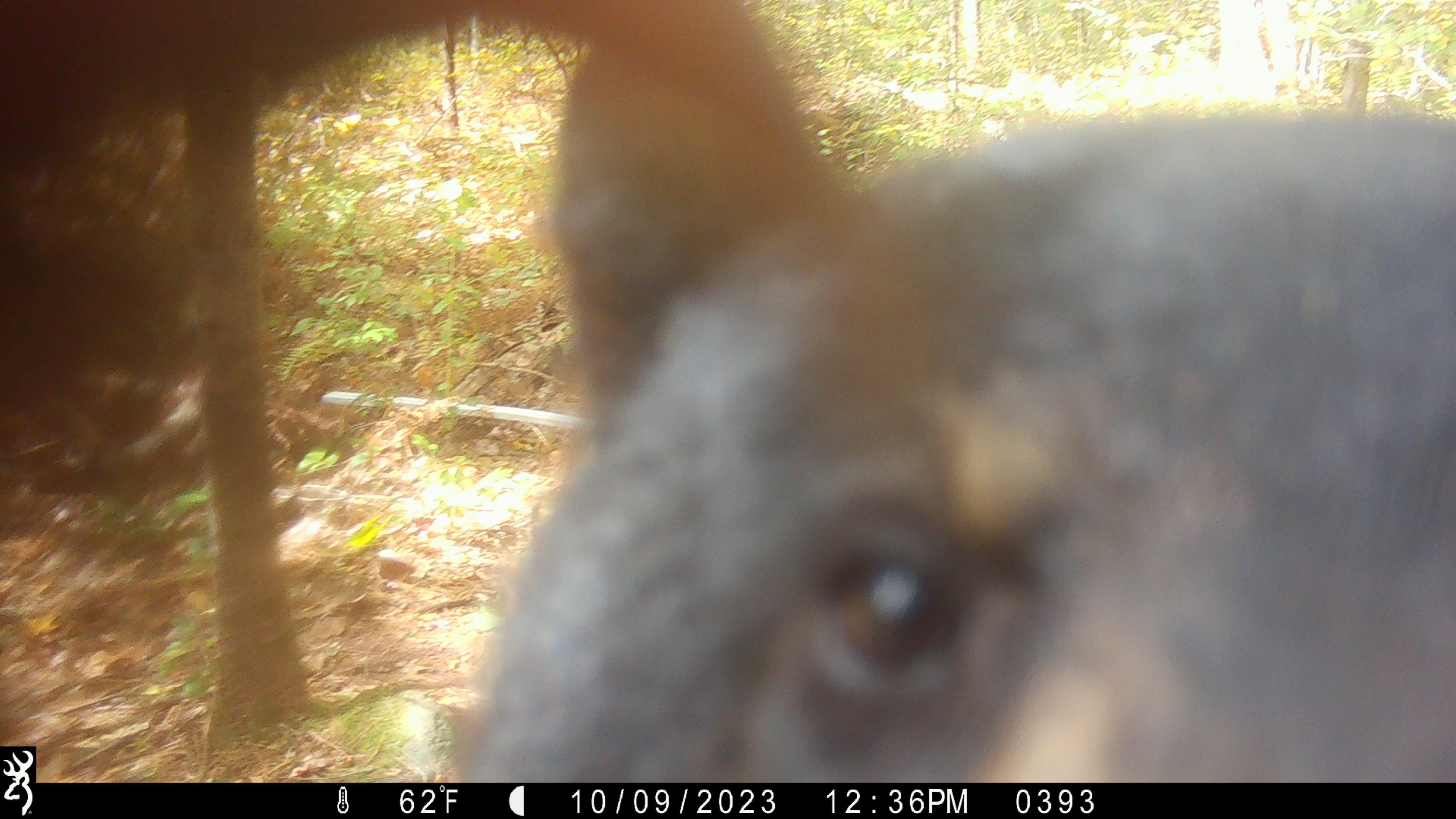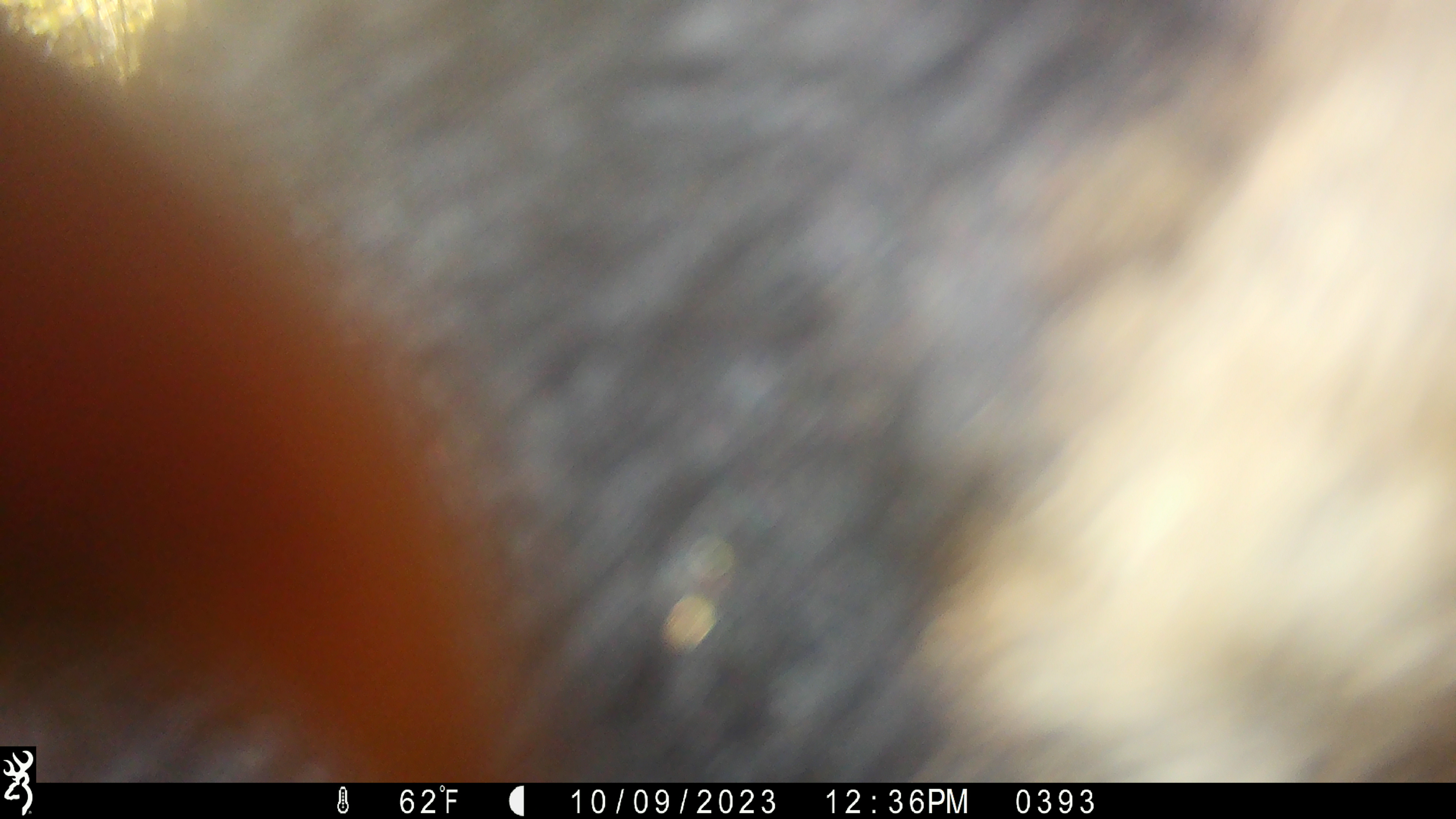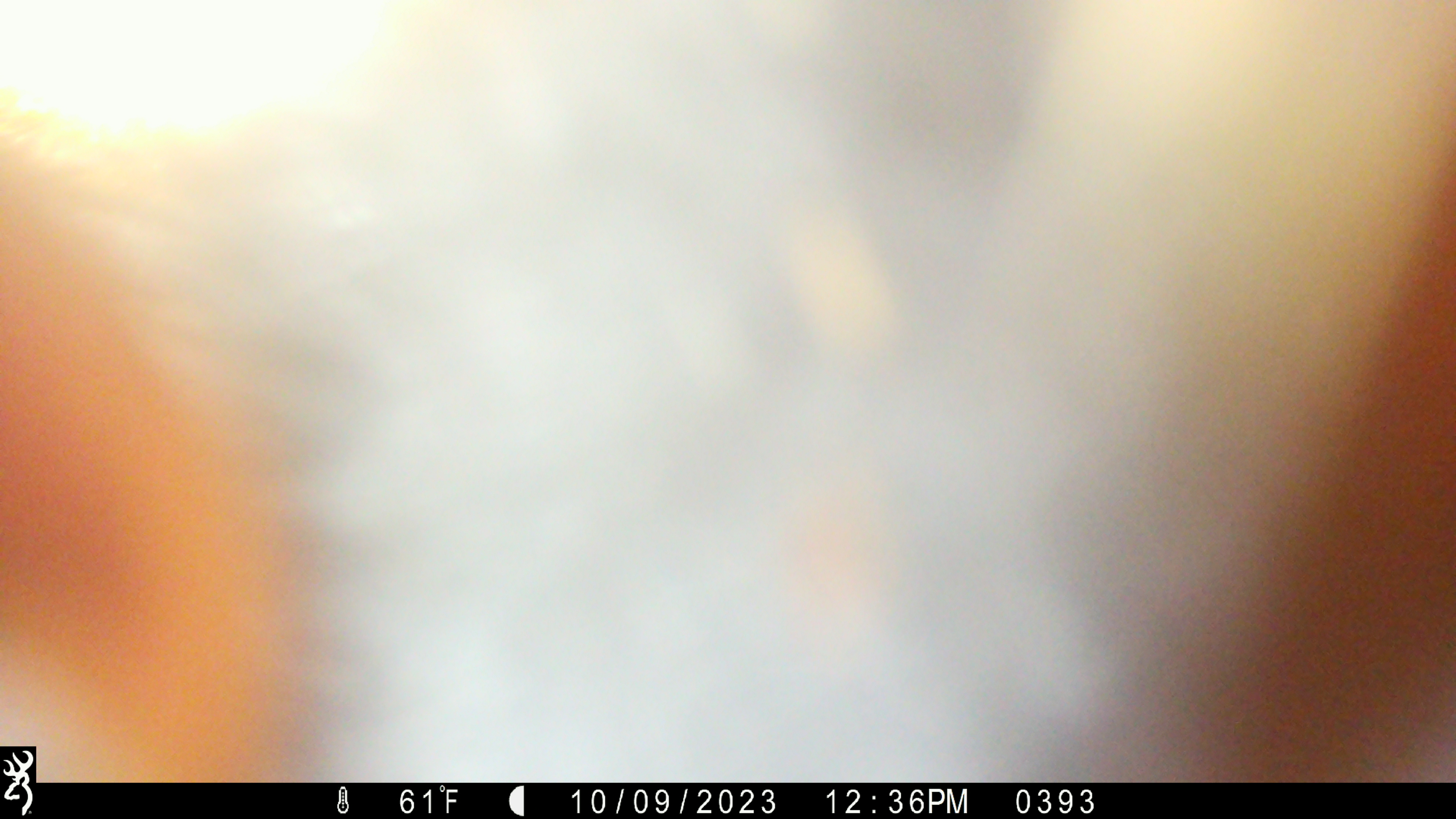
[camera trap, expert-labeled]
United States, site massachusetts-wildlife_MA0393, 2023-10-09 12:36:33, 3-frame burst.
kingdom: Animalia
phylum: Chordata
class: Mammalia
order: Carnivora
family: Ursidae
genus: Ursus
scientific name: Ursus americanus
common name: black bear